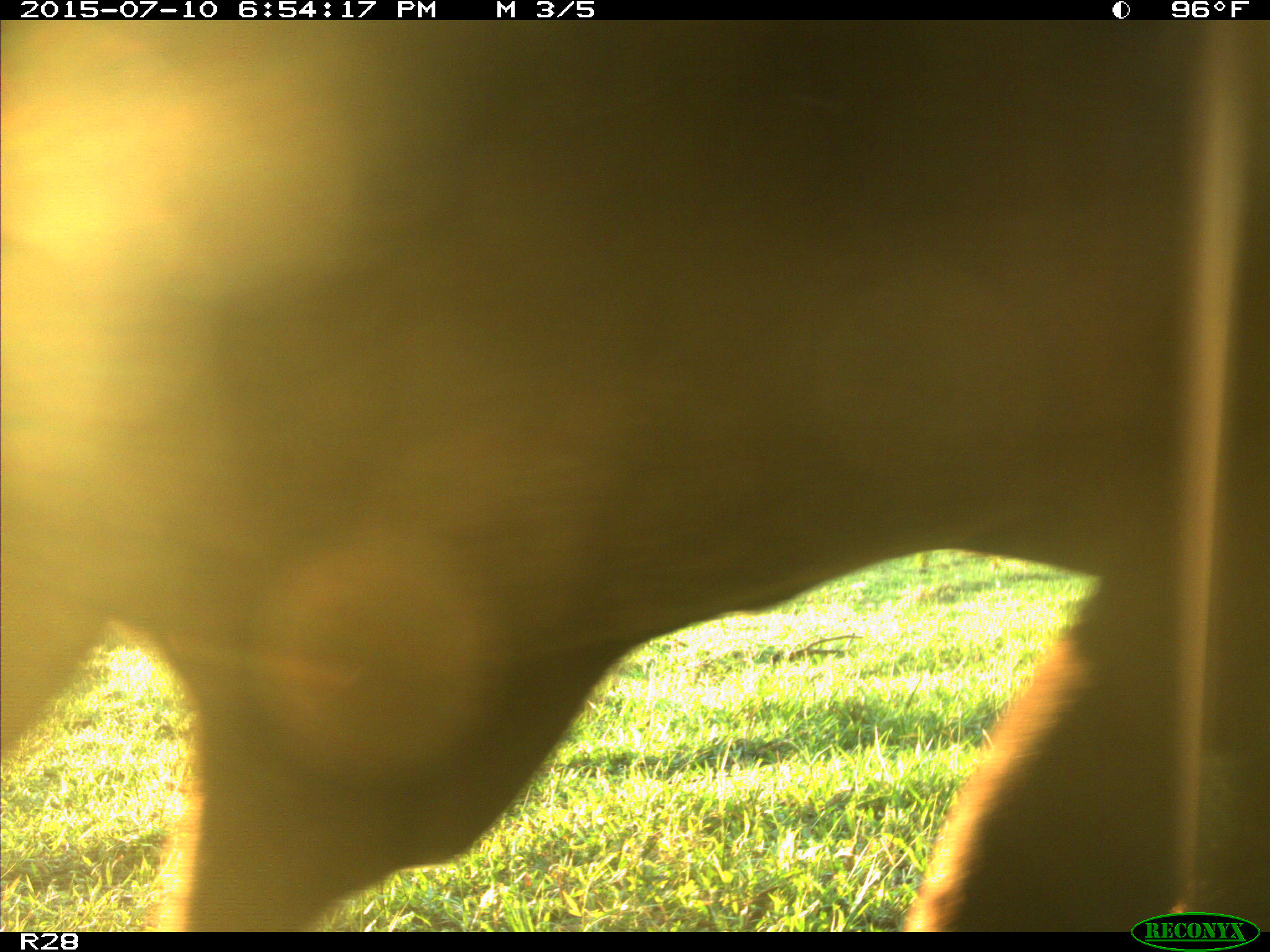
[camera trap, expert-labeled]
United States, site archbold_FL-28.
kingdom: Animalia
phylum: Chordata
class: Mammalia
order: Artiodactyla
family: Bovidae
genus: Bos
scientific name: Bos taurus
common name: domestic cow